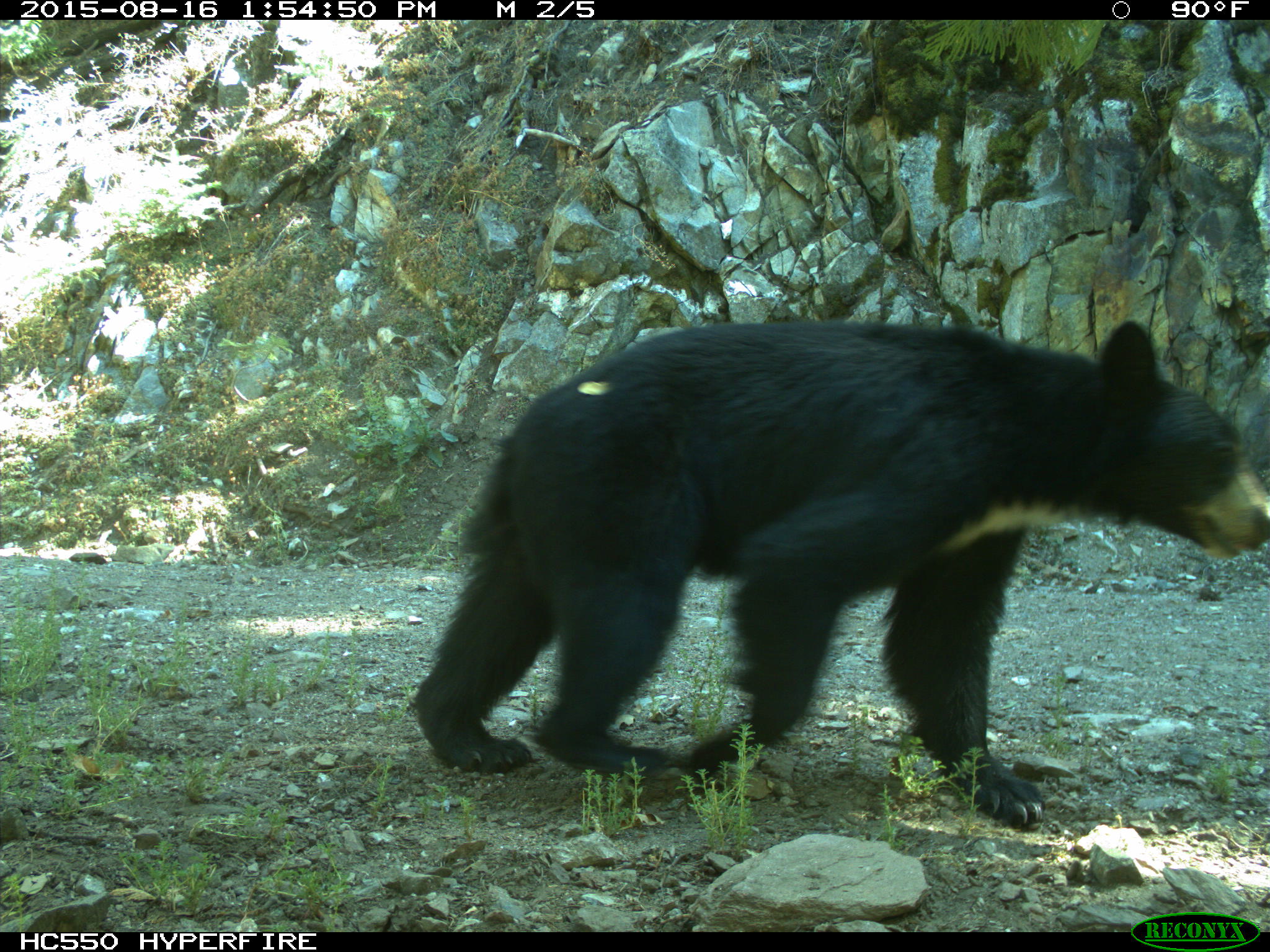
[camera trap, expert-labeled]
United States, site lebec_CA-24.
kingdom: Animalia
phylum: Chordata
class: Mammalia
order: Carnivora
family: Ursidae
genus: Ursus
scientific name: Ursus americanus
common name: american black bear